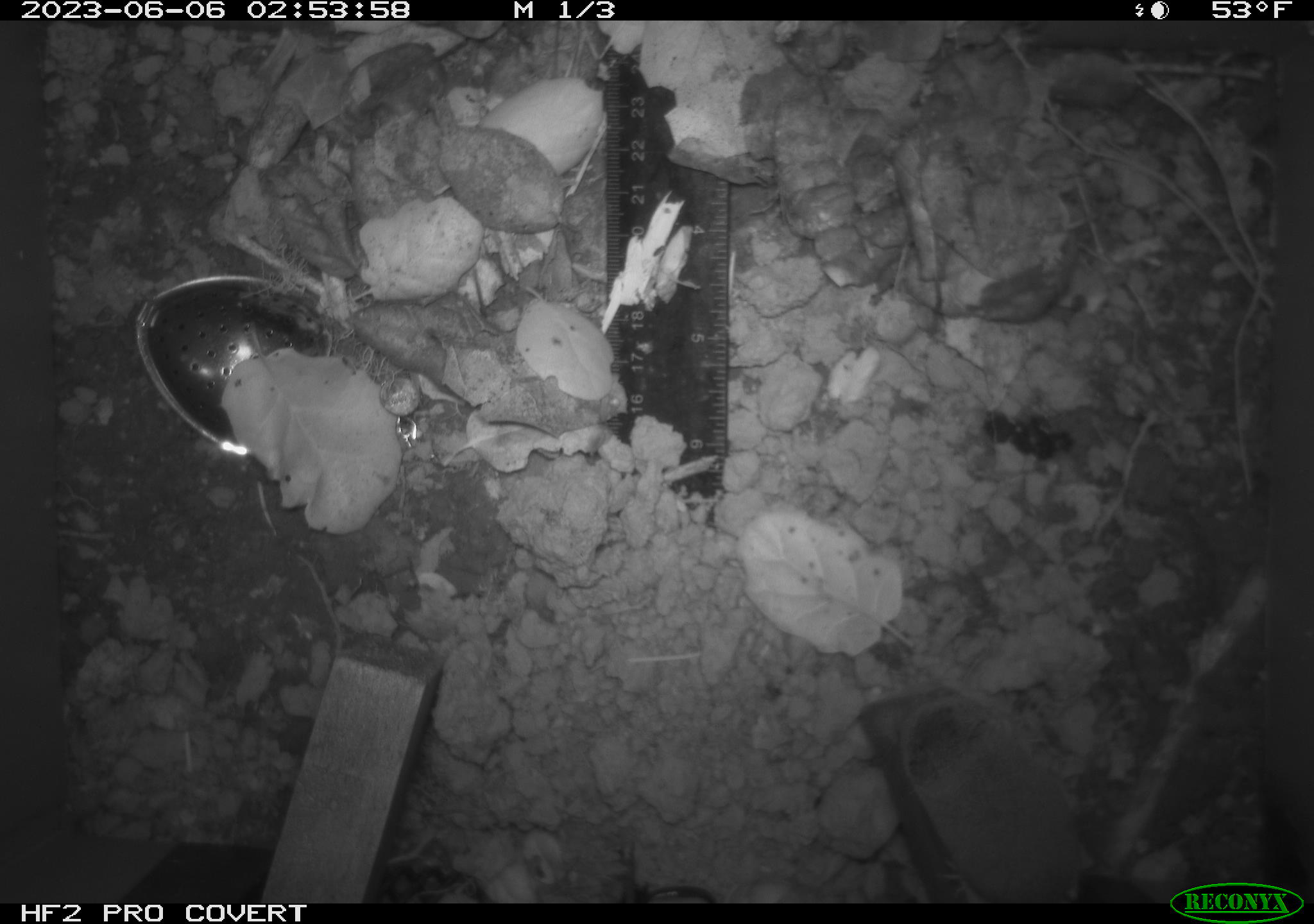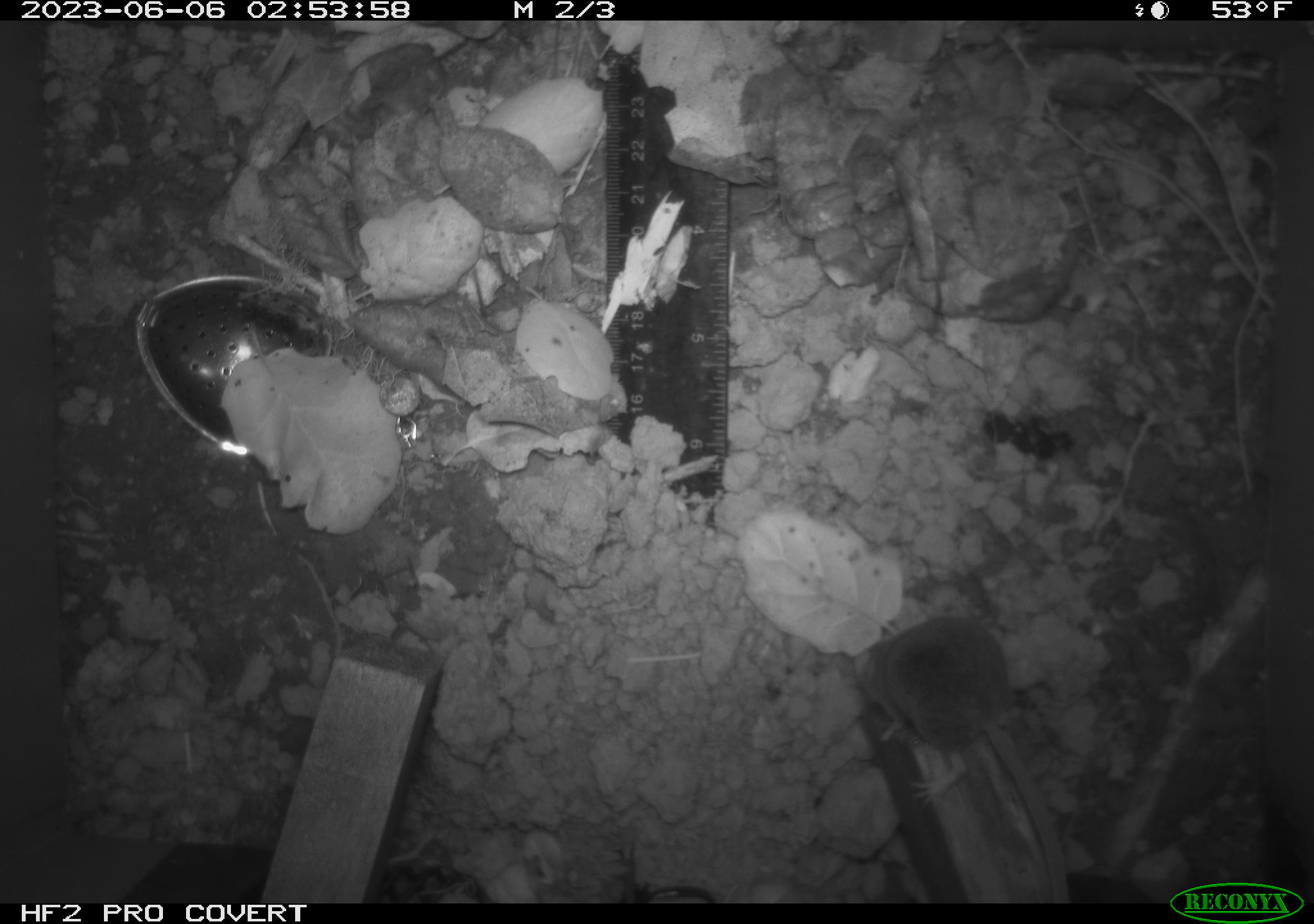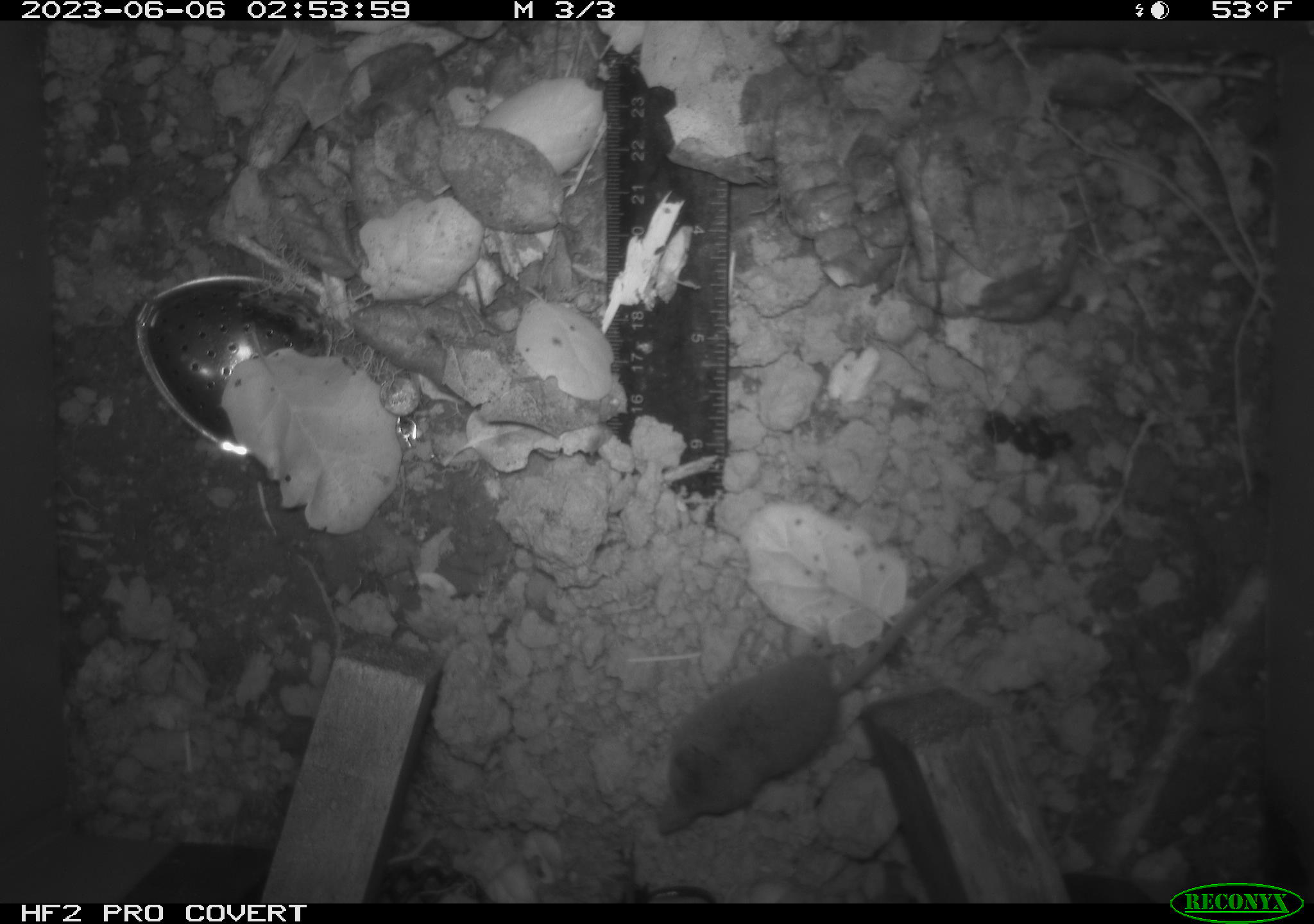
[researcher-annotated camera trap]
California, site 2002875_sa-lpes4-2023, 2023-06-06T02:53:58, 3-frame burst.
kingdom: Animalia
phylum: Chordata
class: Mammalia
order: Eulipotyphla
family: Soricidae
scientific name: Soricidae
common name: shrews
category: soricidae family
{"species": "soricidae family (shrews) (Soricidae)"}